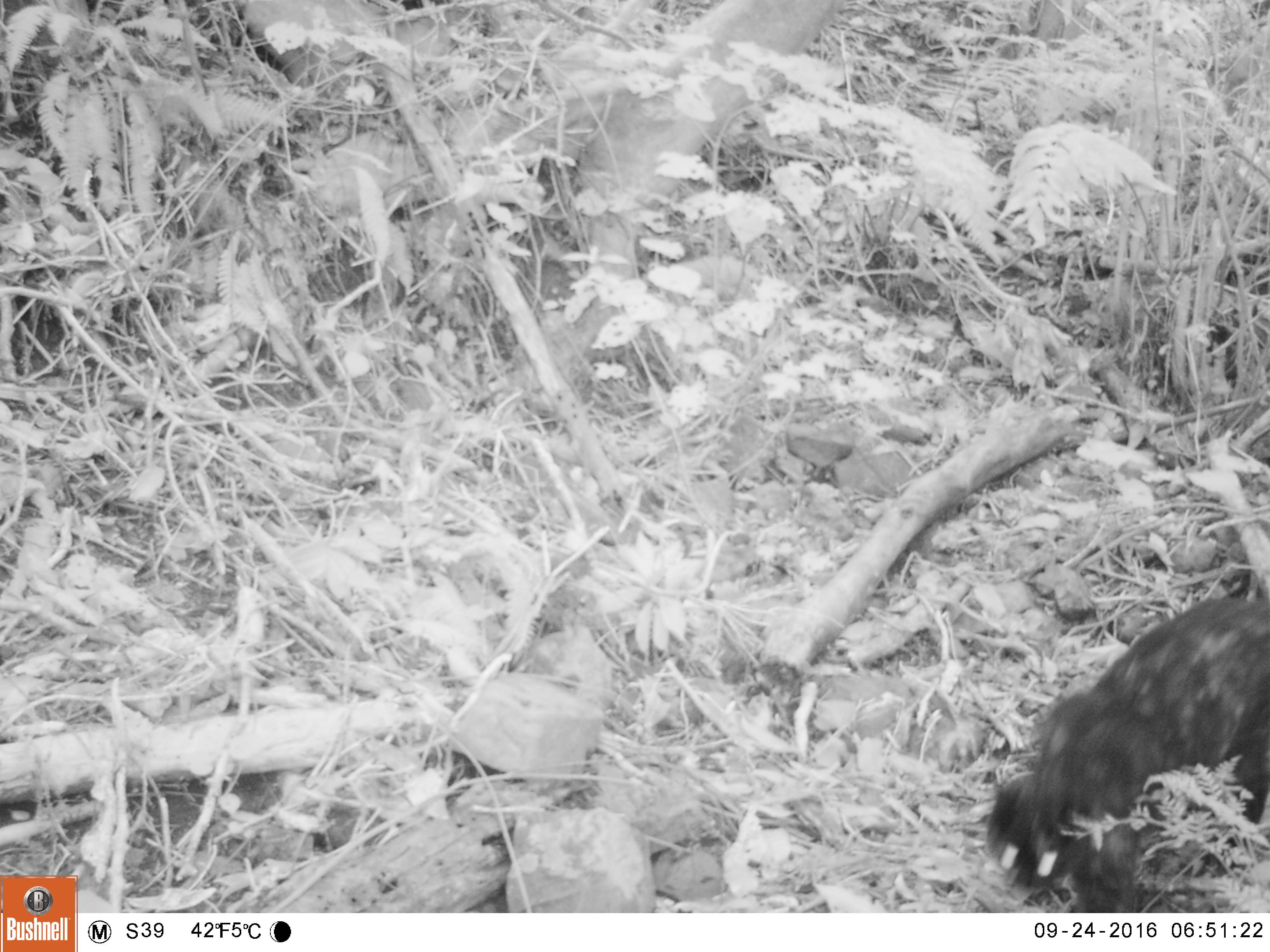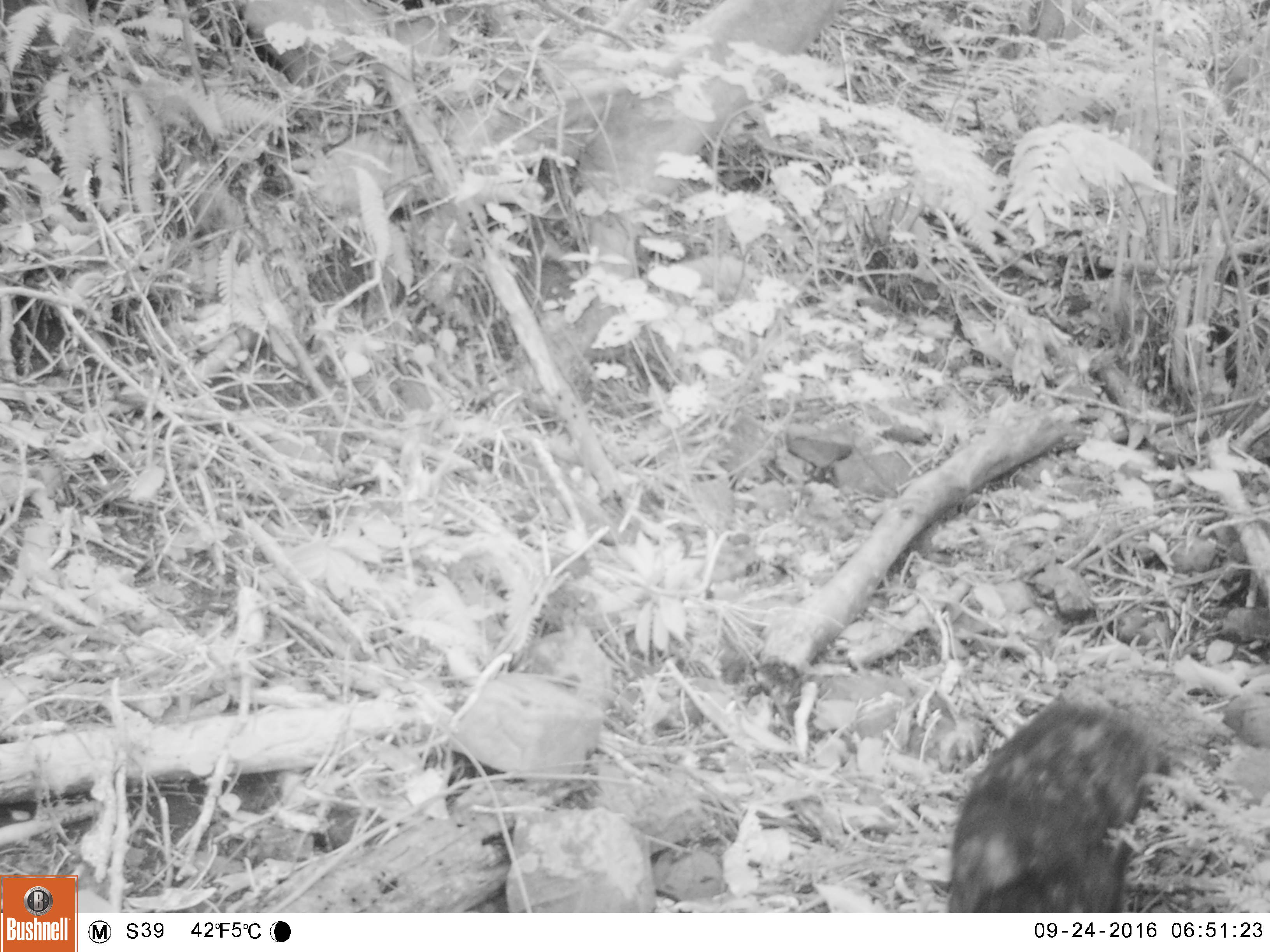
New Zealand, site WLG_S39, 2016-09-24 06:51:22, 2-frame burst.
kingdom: Animalia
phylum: Chordata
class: Mammalia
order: Carnivora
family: Felidae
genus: Felis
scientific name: Felis catus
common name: domestic cat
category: cat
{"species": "cat (domestic cat) (Felis catus)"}